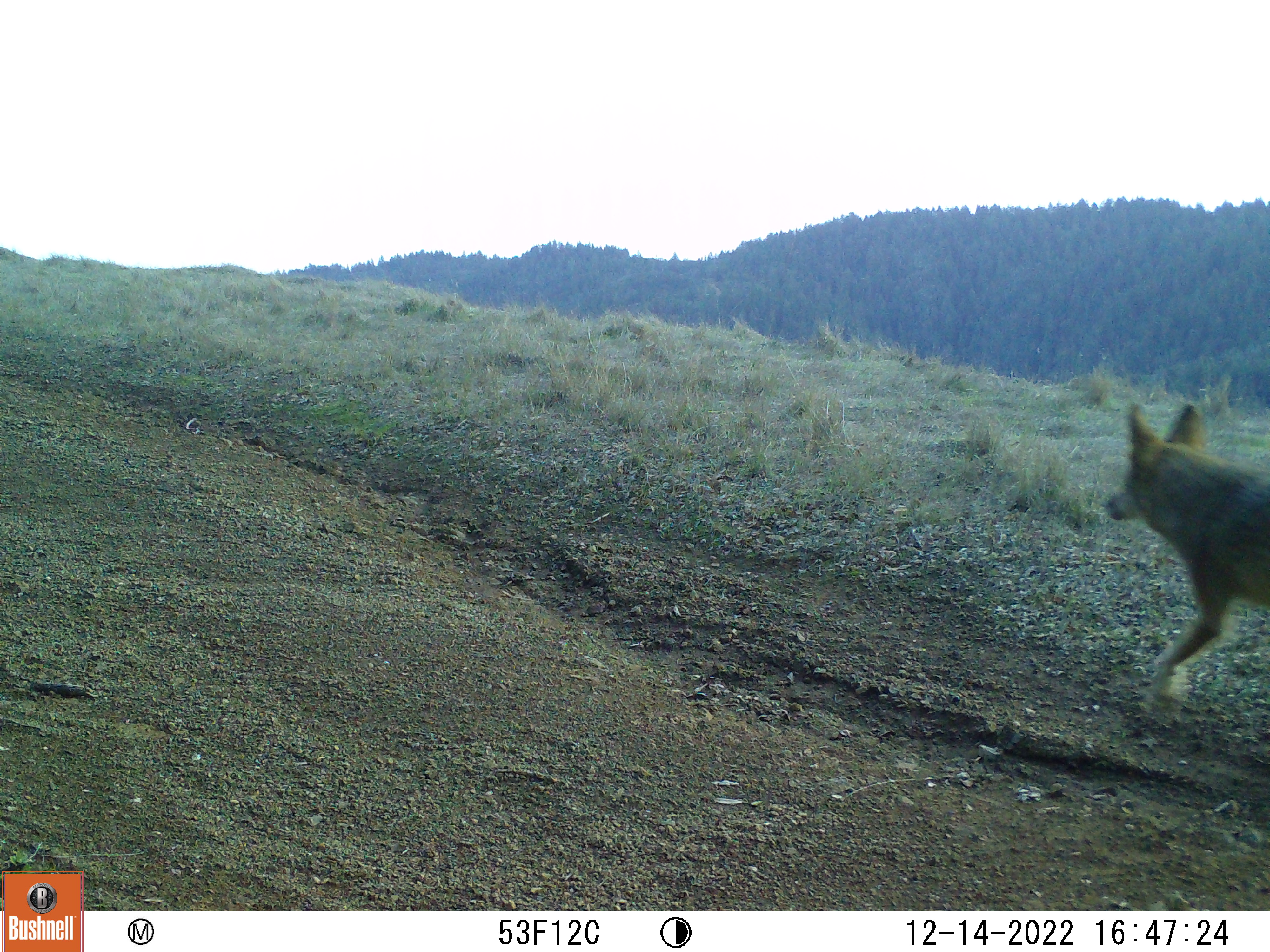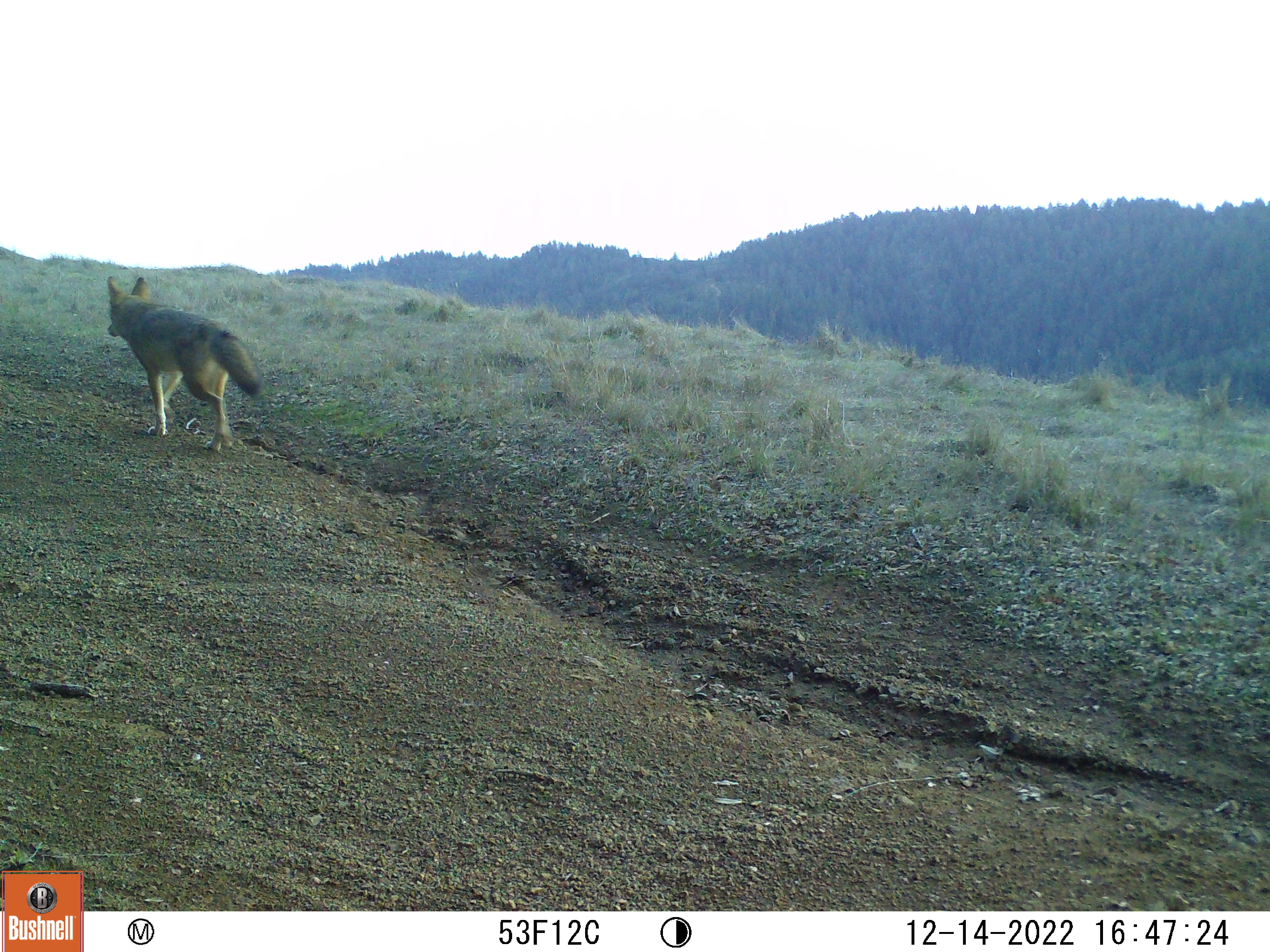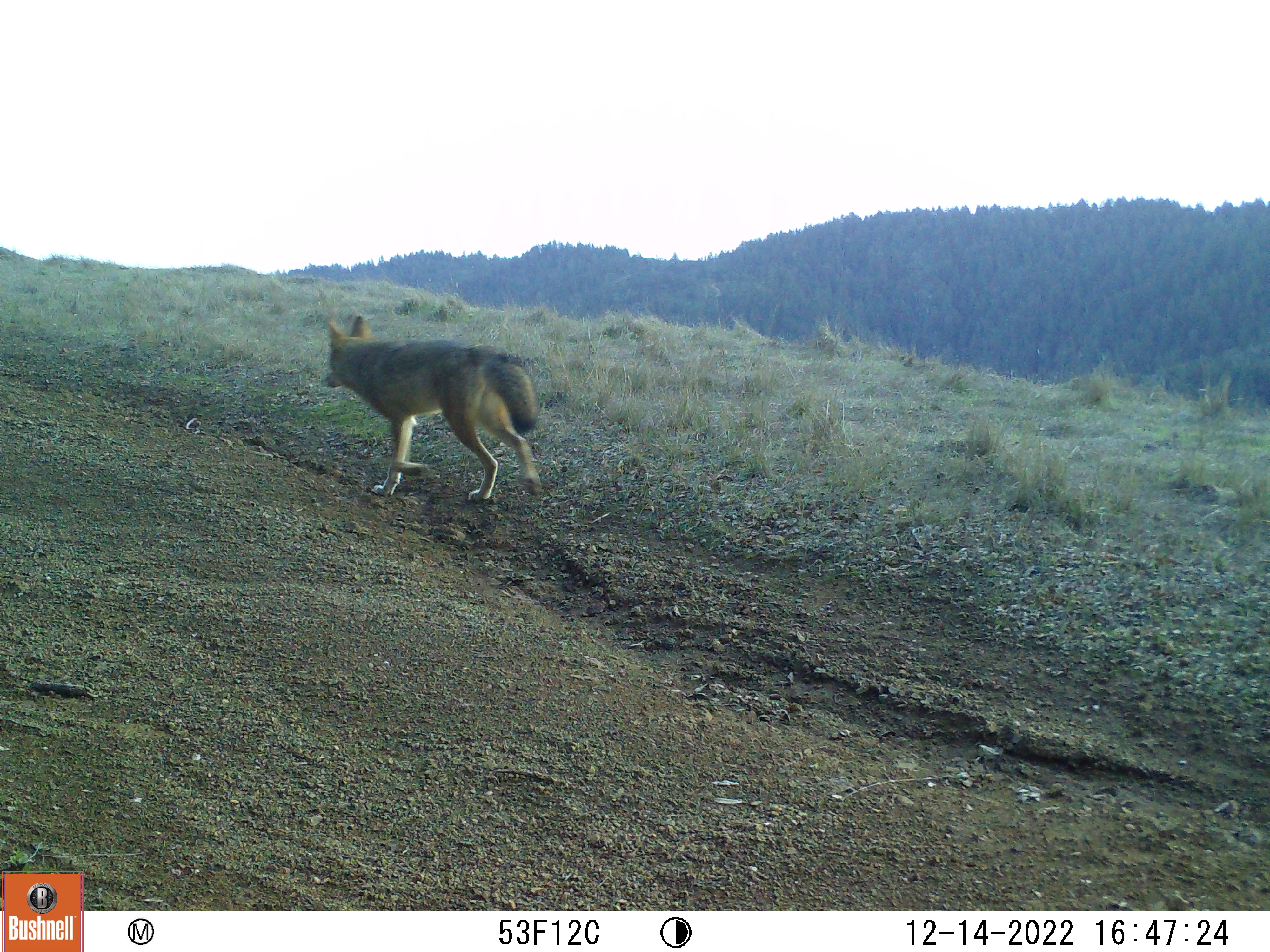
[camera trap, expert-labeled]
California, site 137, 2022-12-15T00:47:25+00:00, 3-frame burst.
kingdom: Animalia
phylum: Chordata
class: Mammalia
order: Carnivora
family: Canidae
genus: Canis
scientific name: Canis latrans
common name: coyote